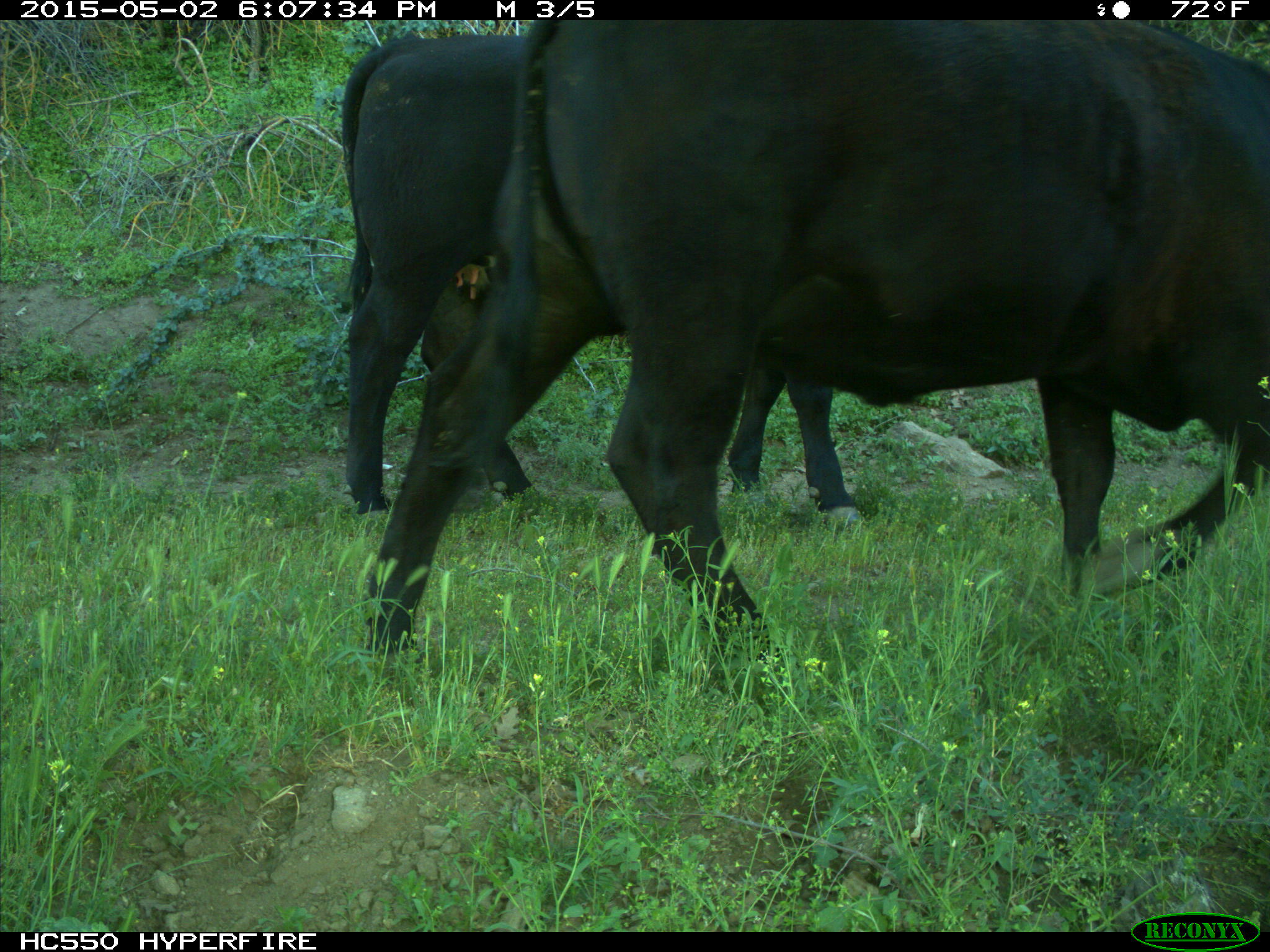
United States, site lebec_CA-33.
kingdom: Animalia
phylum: Chordata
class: Mammalia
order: Artiodactyla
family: Bovidae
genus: Bos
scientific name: Bos taurus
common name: domestic cow